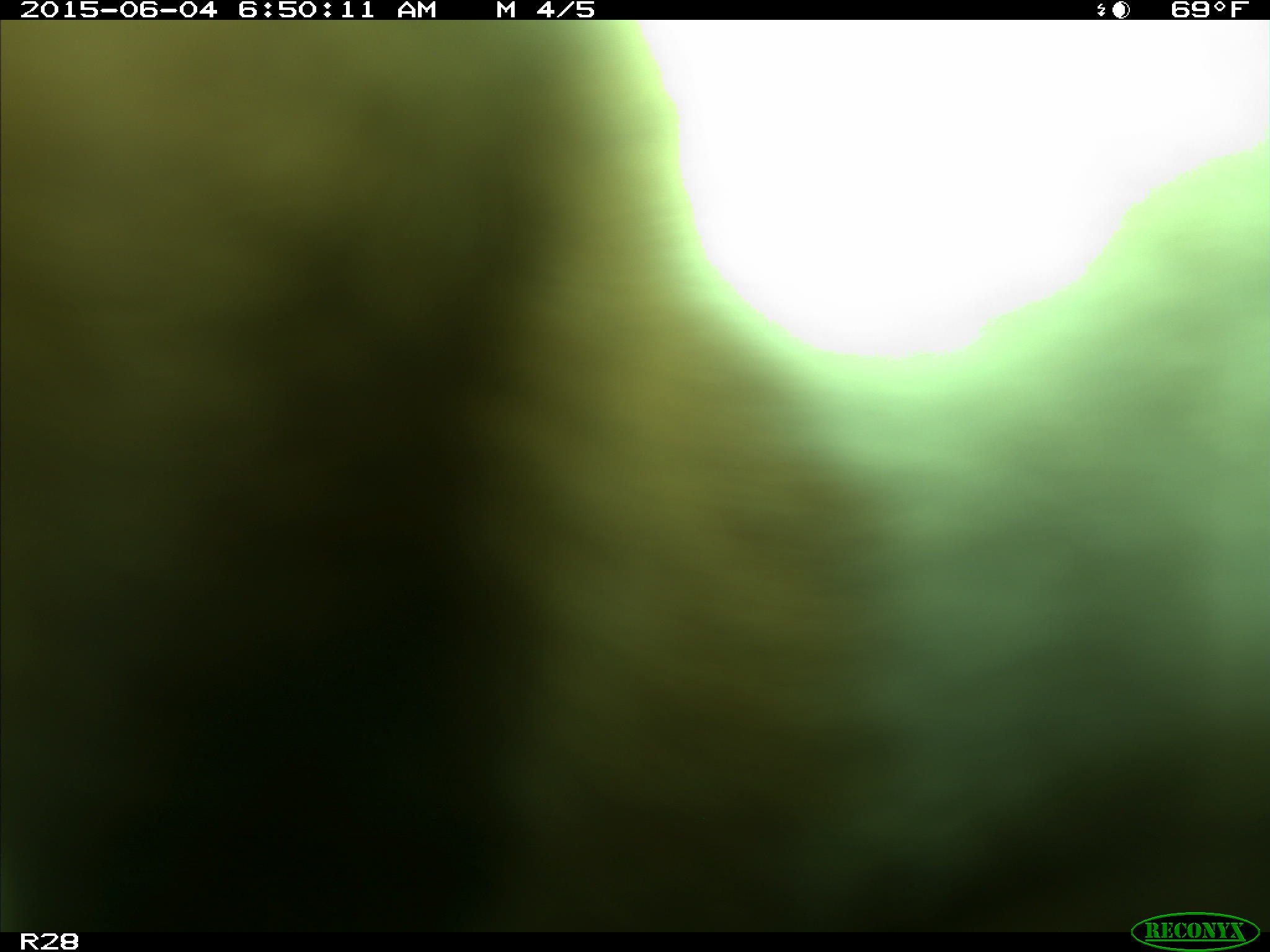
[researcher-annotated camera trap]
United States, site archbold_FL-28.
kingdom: Animalia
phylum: Chordata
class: Mammalia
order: Artiodactyla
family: Bovidae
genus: Bos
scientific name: Bos taurus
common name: domestic cow